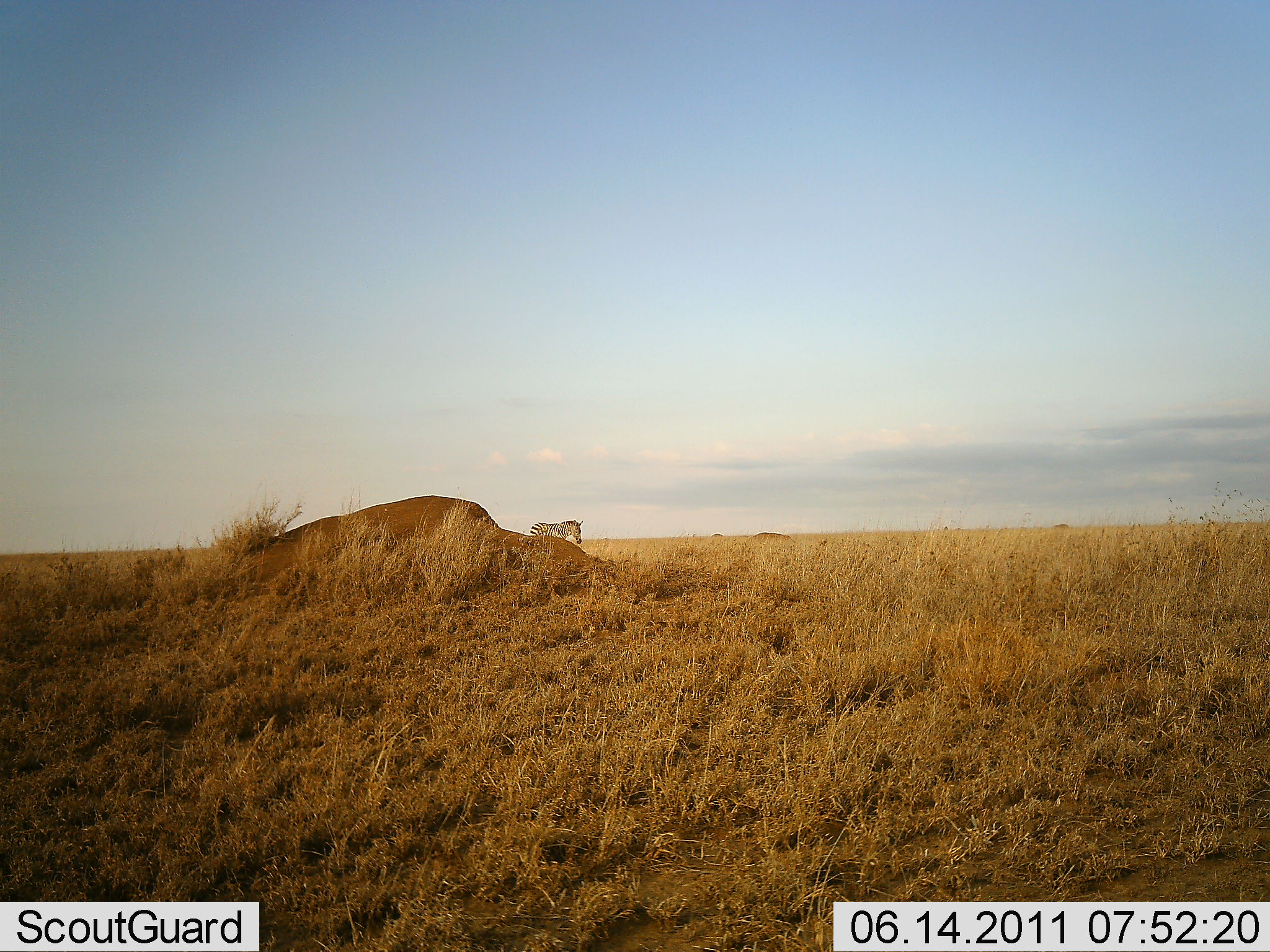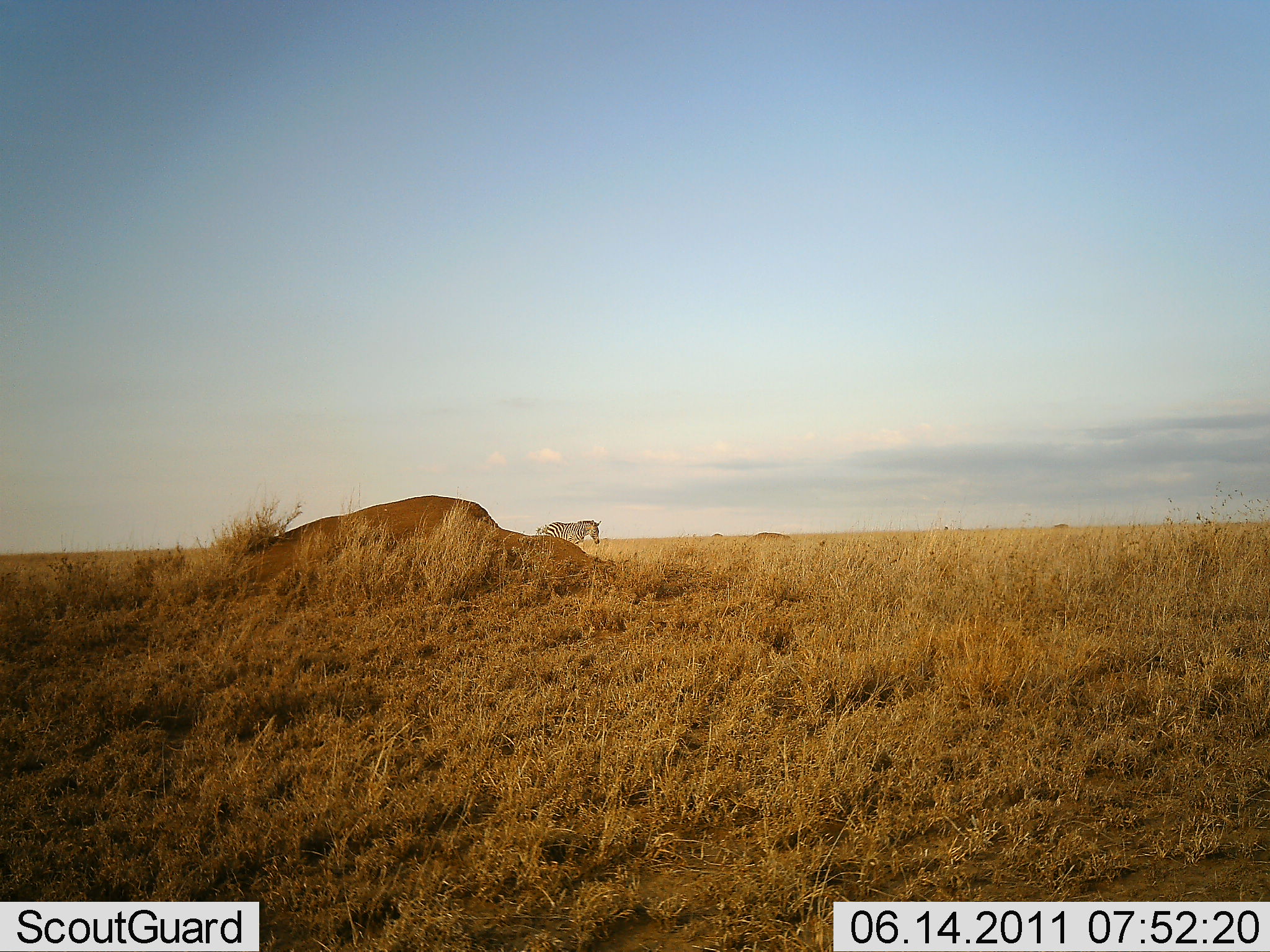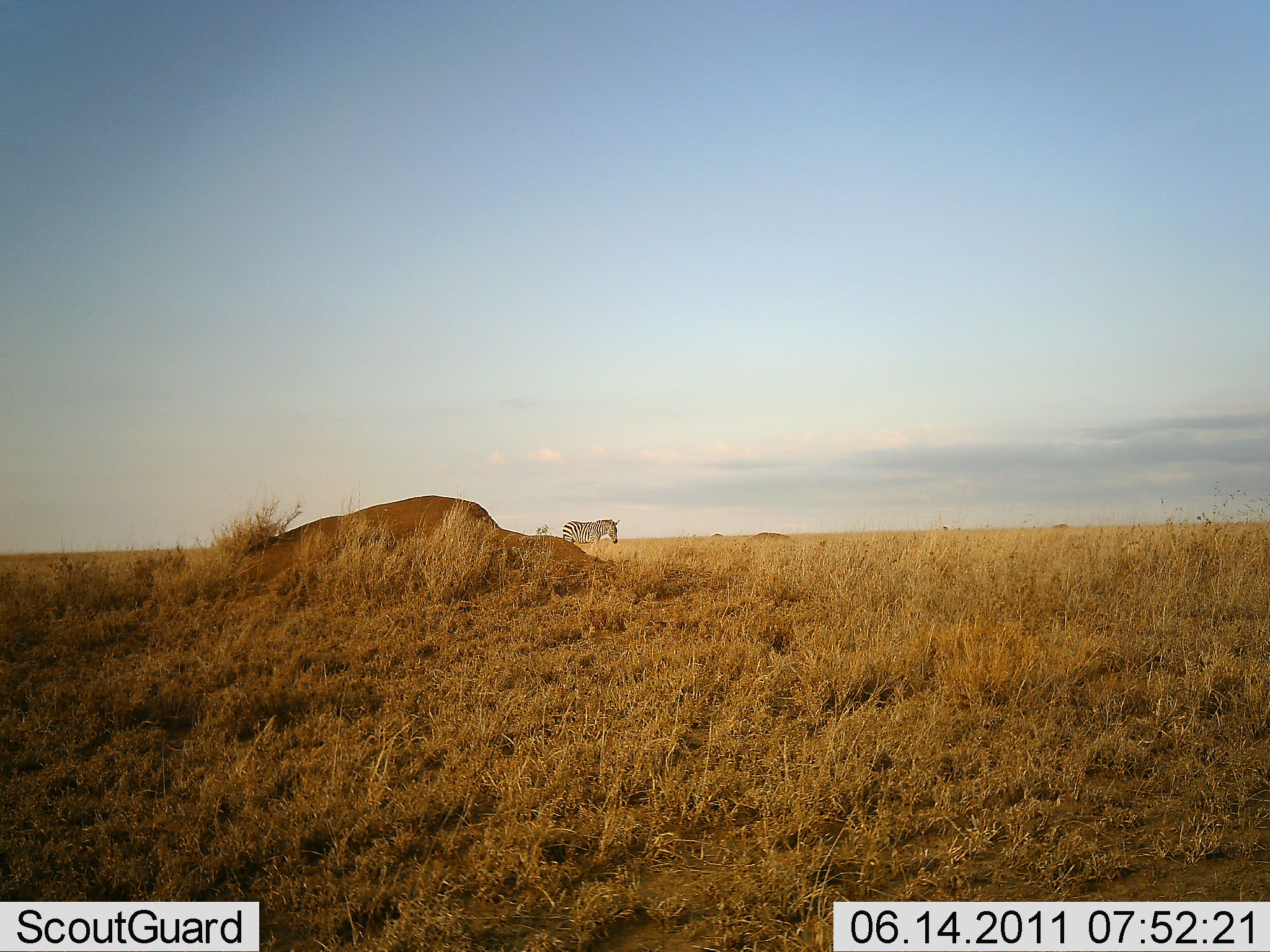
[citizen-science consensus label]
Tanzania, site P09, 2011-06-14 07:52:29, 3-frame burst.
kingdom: Animalia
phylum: Chordata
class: Mammalia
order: Perissodactyla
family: Equidae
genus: Equus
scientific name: Equus quagga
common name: plains zebra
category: zebra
Zebra (plains zebra) (Equus quagga), count 1. Behavior (volunteer vote fractions): standing 30%, resting 0%, moving 90%, interacting 0%. Young present (vote fraction): 0%. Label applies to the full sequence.